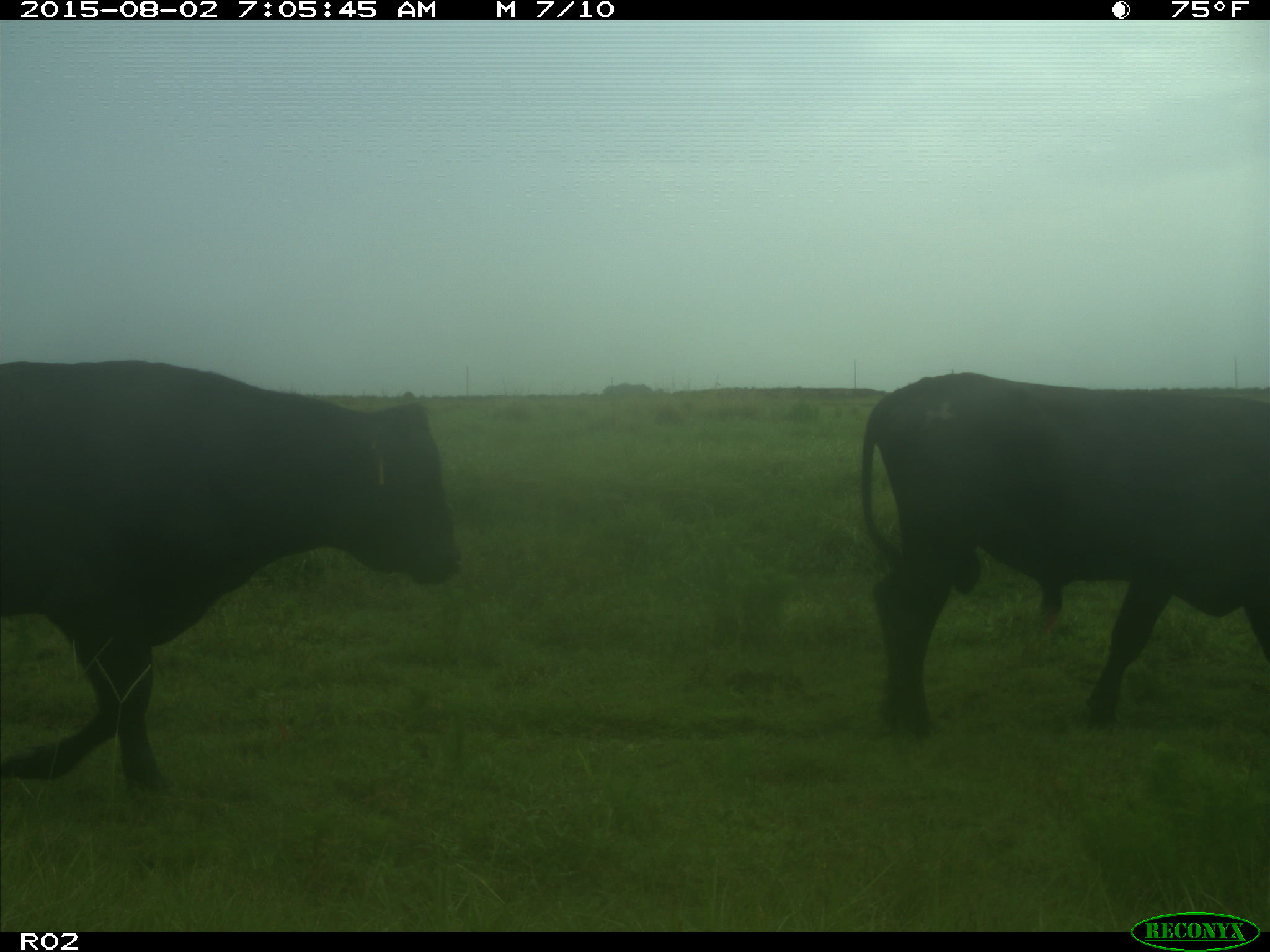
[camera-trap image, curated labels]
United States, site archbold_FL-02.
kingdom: Animalia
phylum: Chordata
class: Mammalia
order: Artiodactyla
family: Bovidae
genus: Bos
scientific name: Bos taurus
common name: domestic cow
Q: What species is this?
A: Bos taurus (domestic cow).